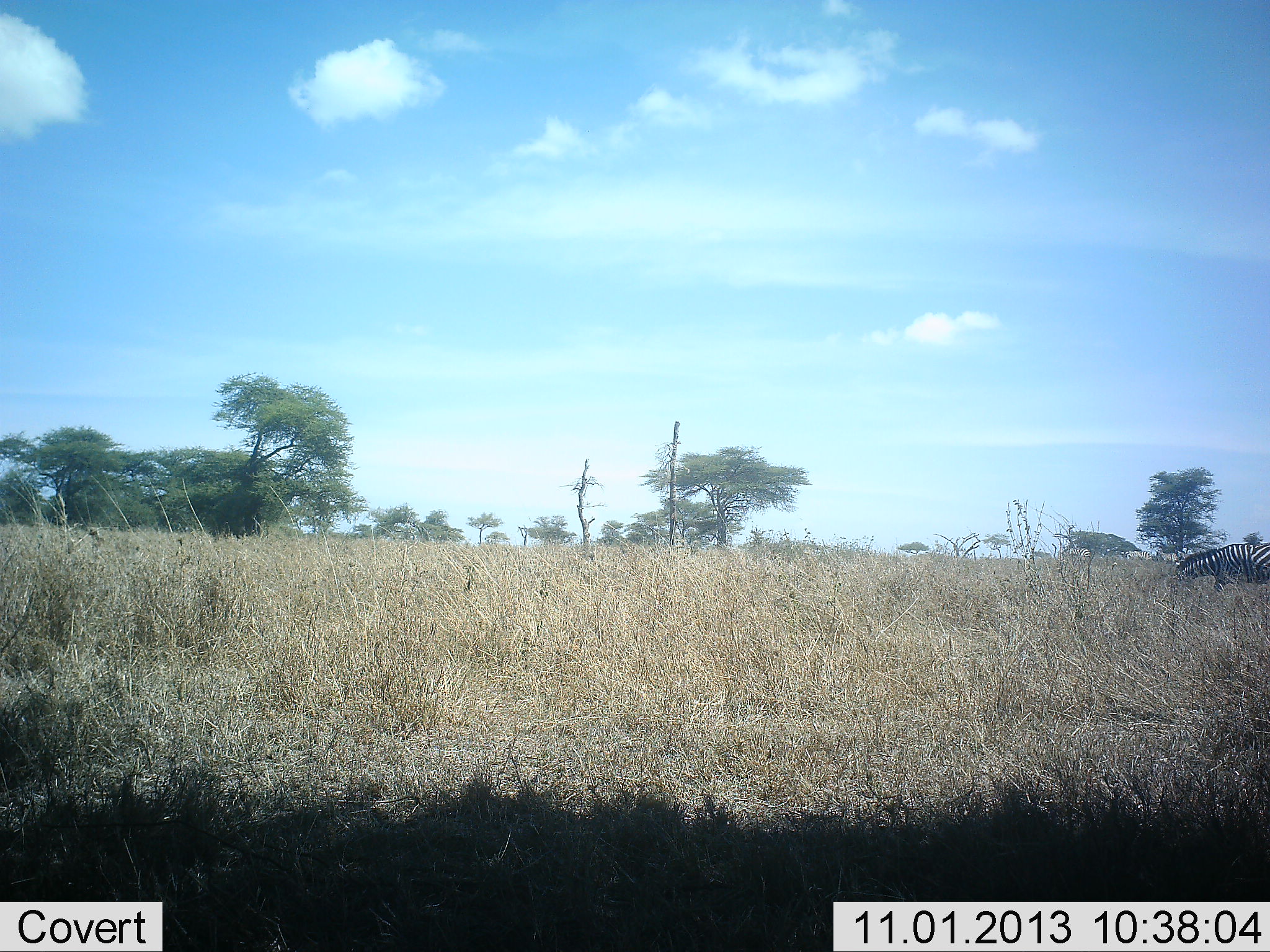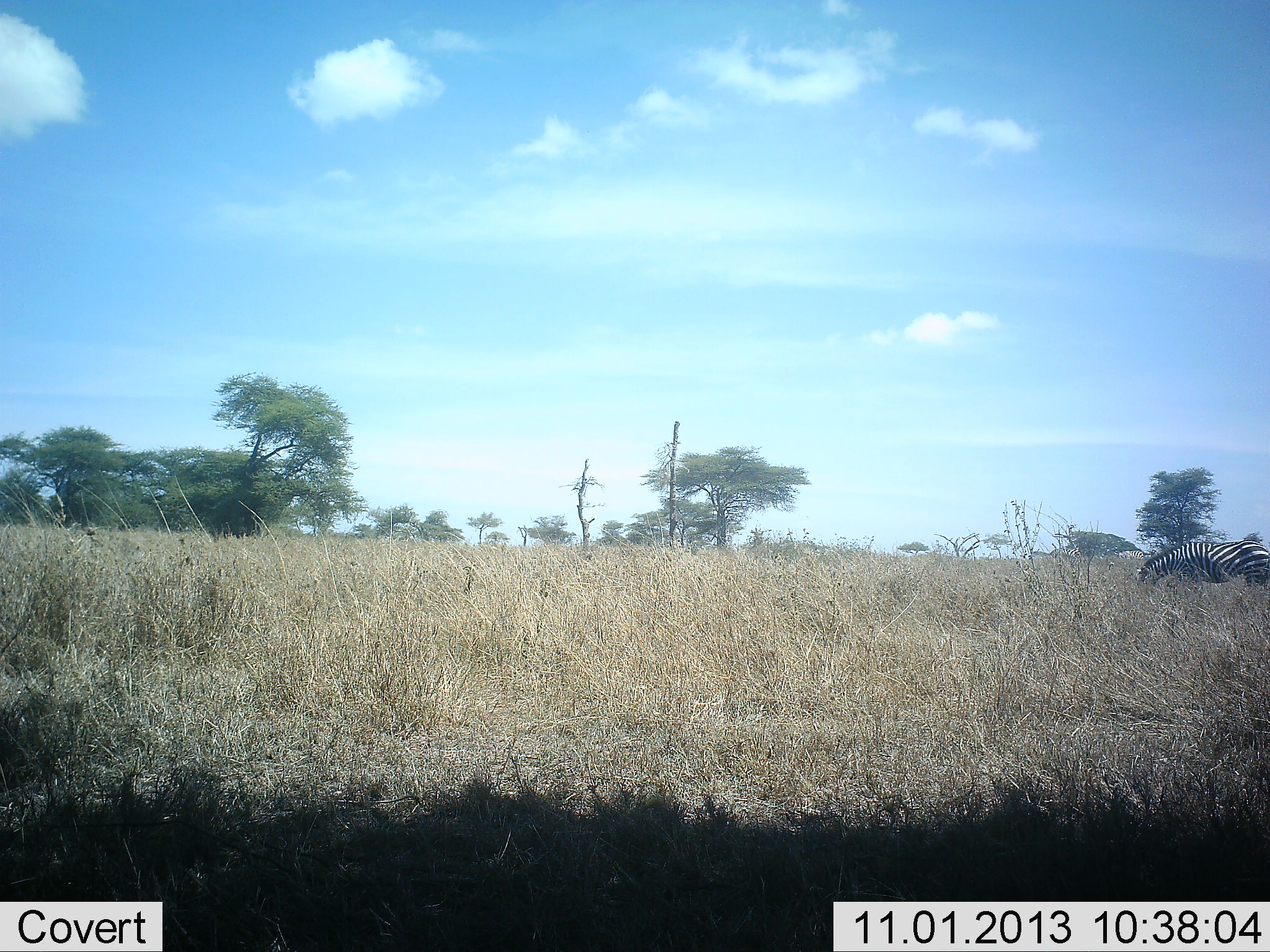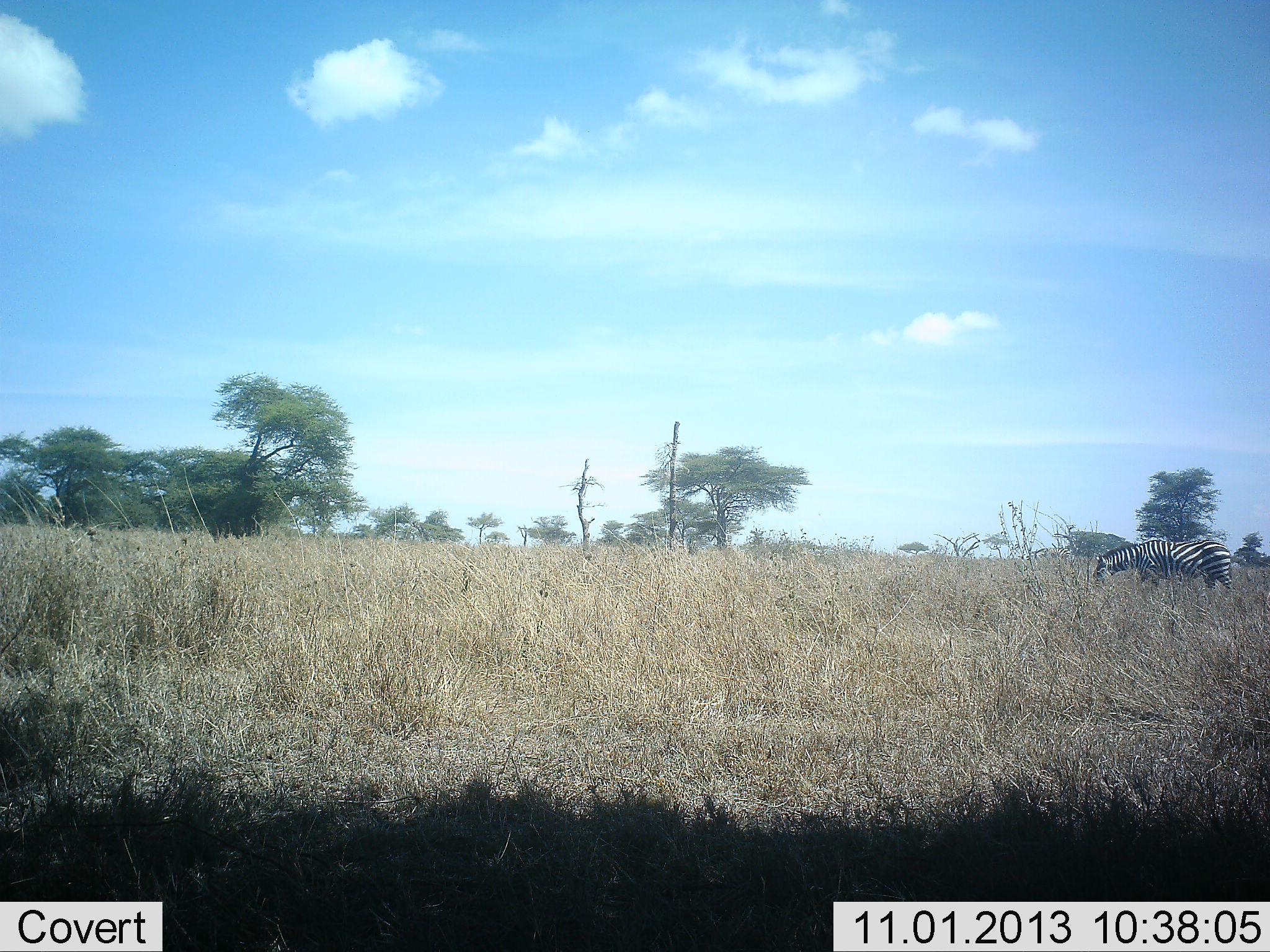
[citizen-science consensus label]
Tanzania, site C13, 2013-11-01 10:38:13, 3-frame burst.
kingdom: Animalia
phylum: Chordata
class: Mammalia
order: Perissodactyla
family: Equidae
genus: Equus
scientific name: Equus quagga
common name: plains zebra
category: zebra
Zebra (plains zebra) (Equus quagga), count 1. Behavior (volunteer vote fractions): standing 0%, resting 0%, moving 90%, interacting 0%. Young present (vote fraction): 0%. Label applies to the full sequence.